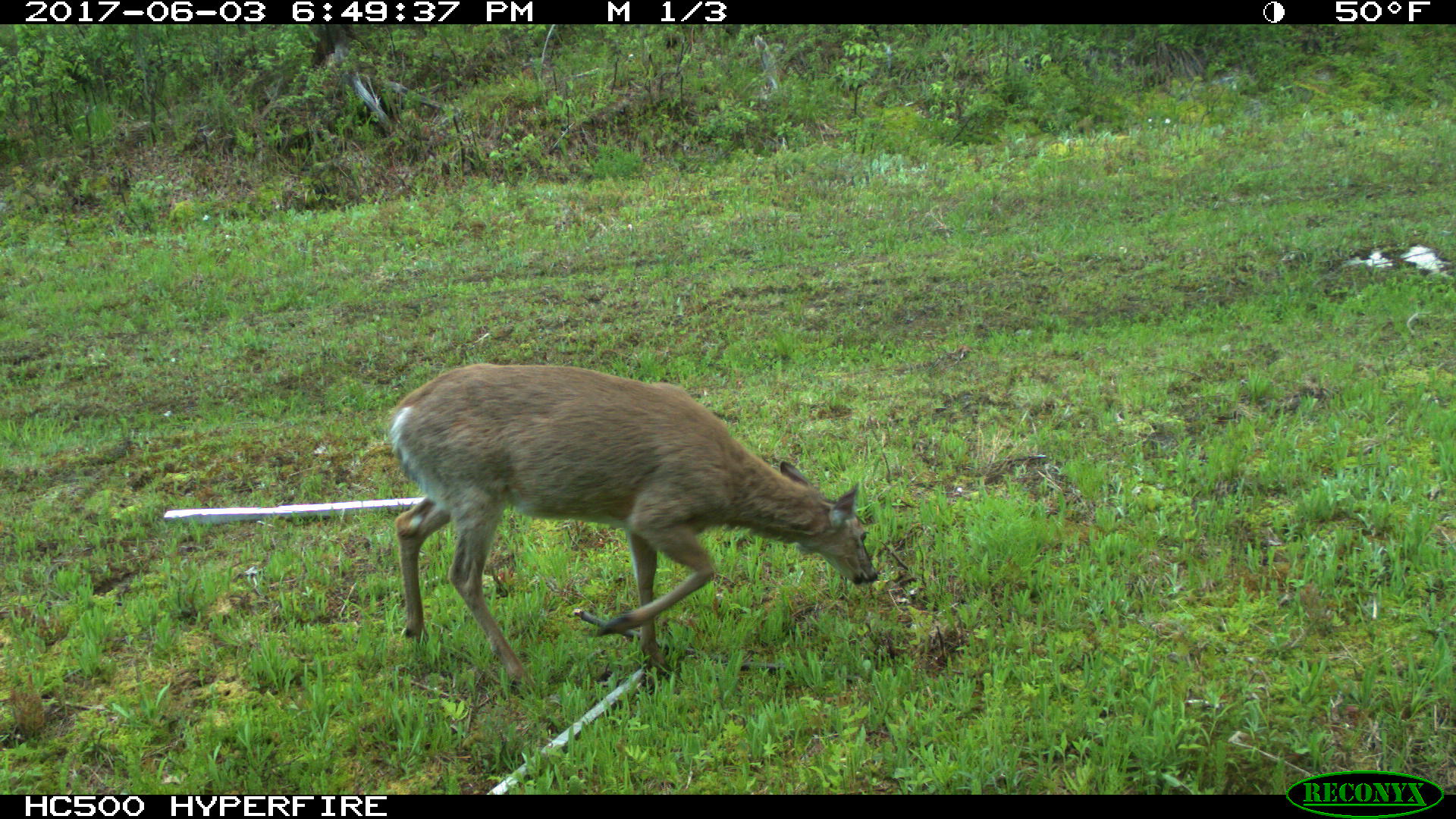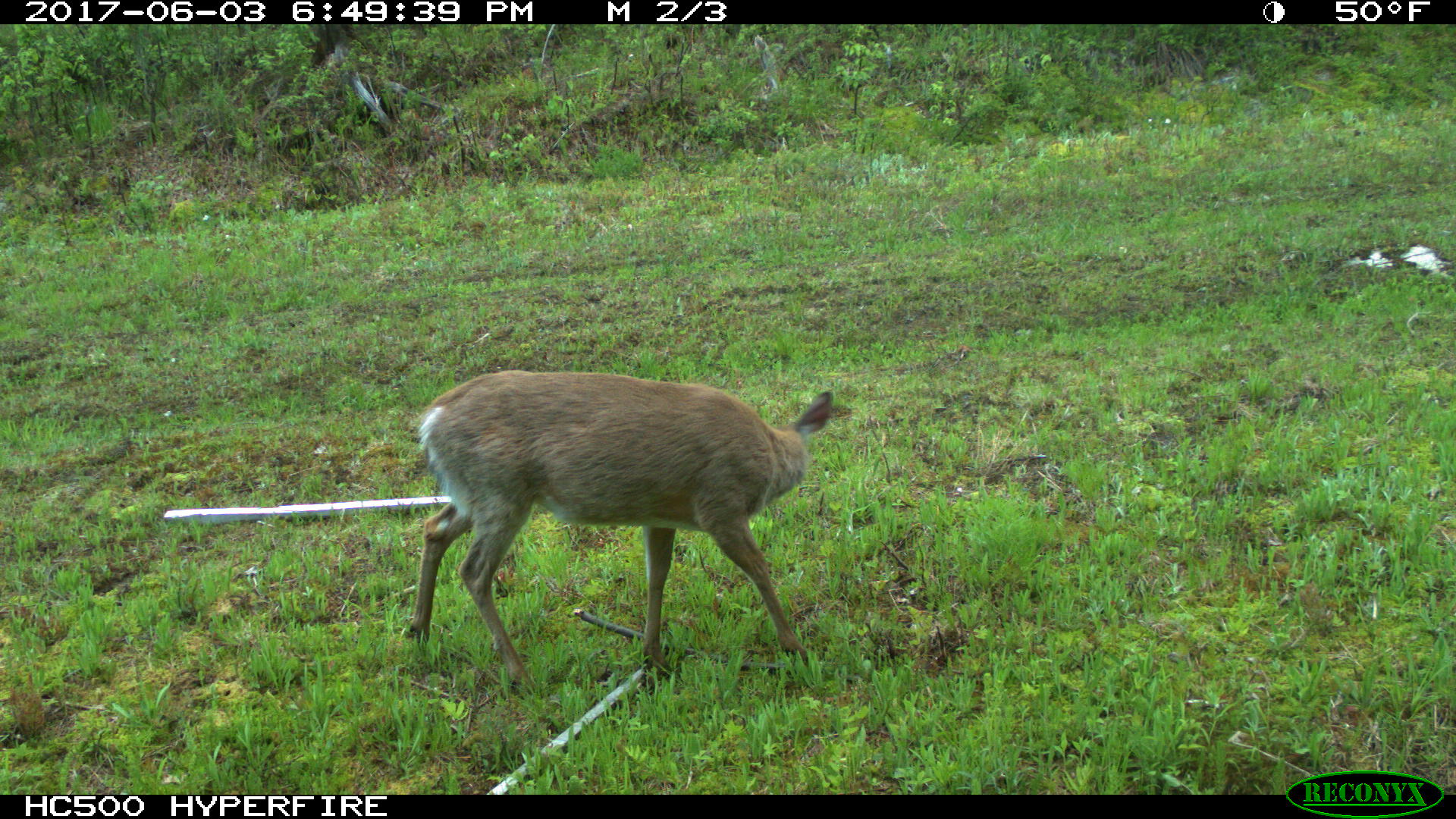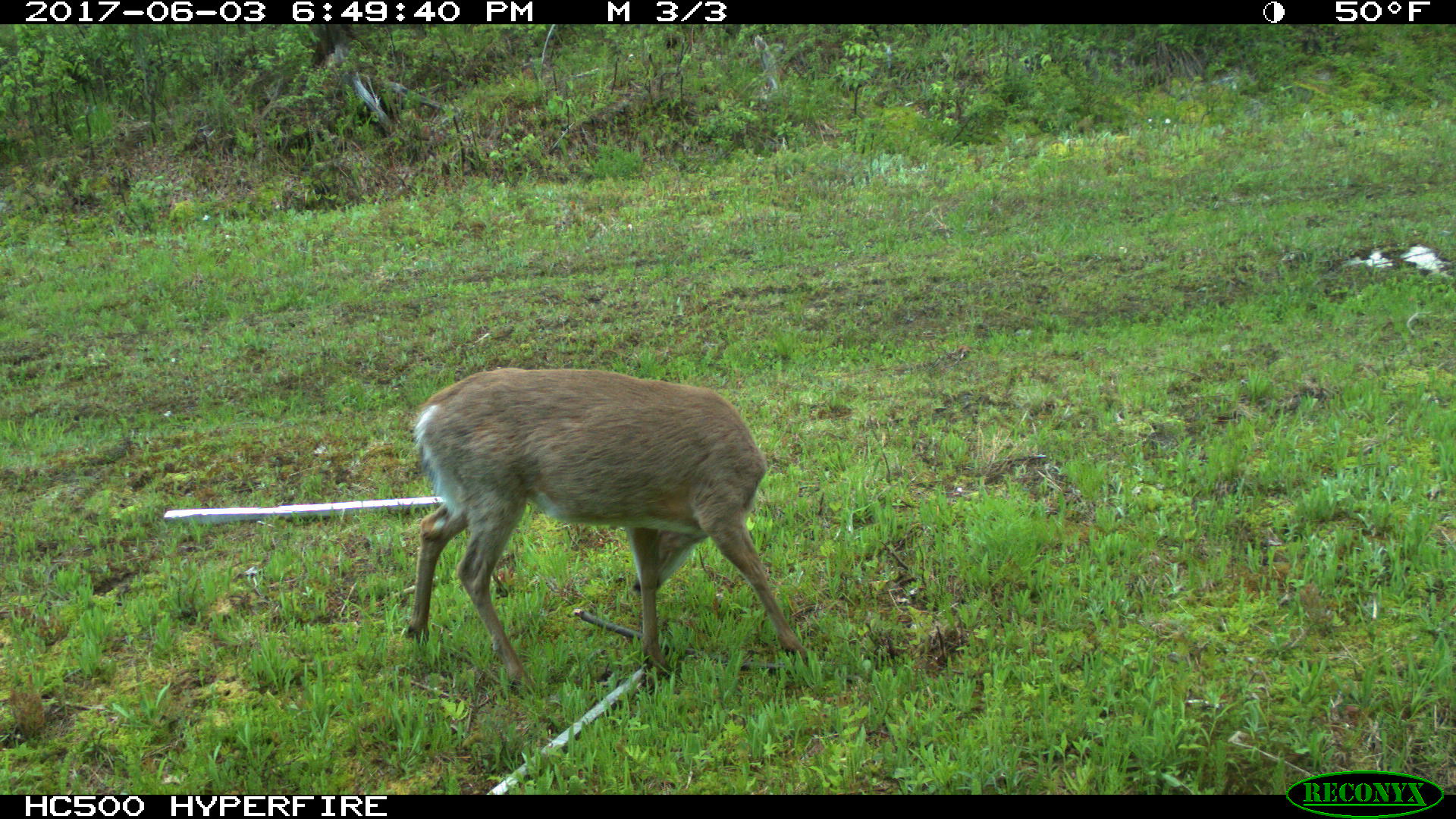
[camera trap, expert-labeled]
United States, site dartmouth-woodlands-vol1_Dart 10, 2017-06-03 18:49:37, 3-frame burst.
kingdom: Animalia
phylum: Chordata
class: Mammalia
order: Artiodactyla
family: Cervidae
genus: Odocoileus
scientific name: Odocoileus virginianus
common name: white-tailed deer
White-tailed deer (Odocoileus virginianus).